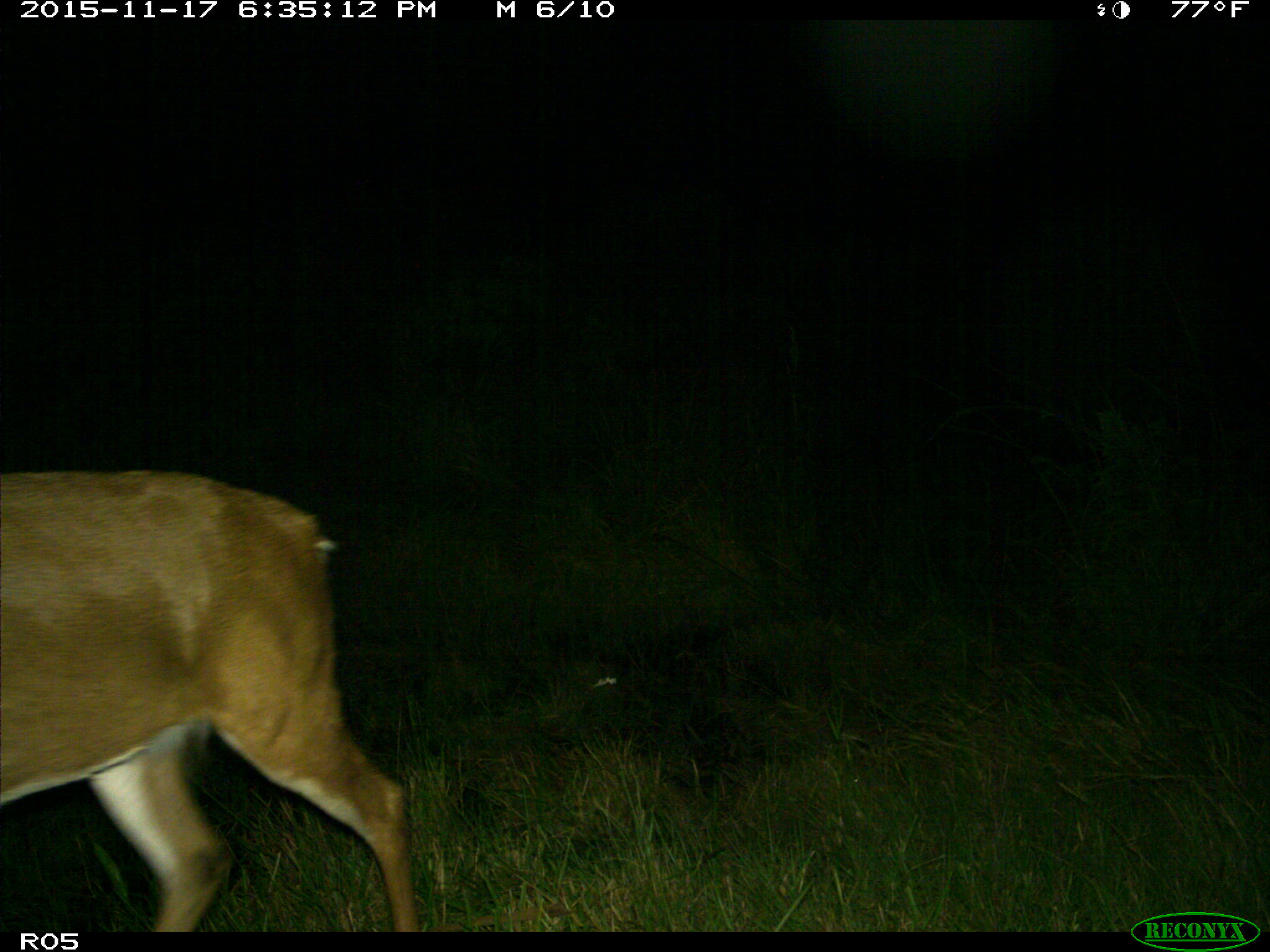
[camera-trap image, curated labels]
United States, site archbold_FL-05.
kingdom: Animalia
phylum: Chordata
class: Mammalia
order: Artiodactyla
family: Cervidae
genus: Odocoileus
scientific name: Odocoileus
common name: deer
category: unidentified deer